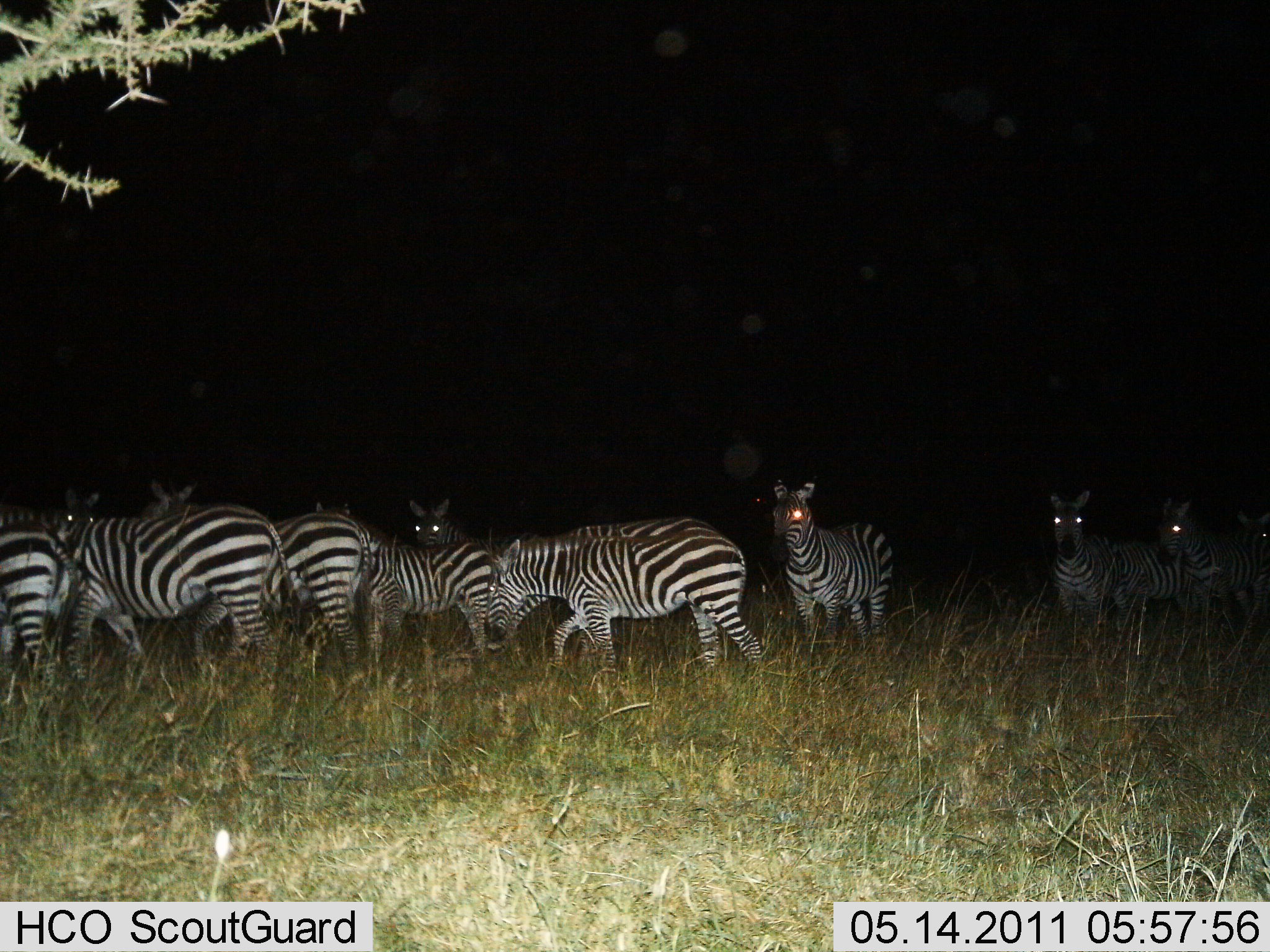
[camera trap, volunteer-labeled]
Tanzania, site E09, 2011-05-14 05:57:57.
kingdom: Animalia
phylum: Chordata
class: Mammalia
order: Perissodactyla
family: Equidae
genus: Equus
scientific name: Equus quagga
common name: plains zebra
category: zebra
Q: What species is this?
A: Zebra (plains zebra) (Equus quagga).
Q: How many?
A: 10.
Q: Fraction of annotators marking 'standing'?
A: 45%.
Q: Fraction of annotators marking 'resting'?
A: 0%.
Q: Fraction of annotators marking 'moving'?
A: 55%.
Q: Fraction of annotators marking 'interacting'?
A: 0%.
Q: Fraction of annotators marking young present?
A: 0%.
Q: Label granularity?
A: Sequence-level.